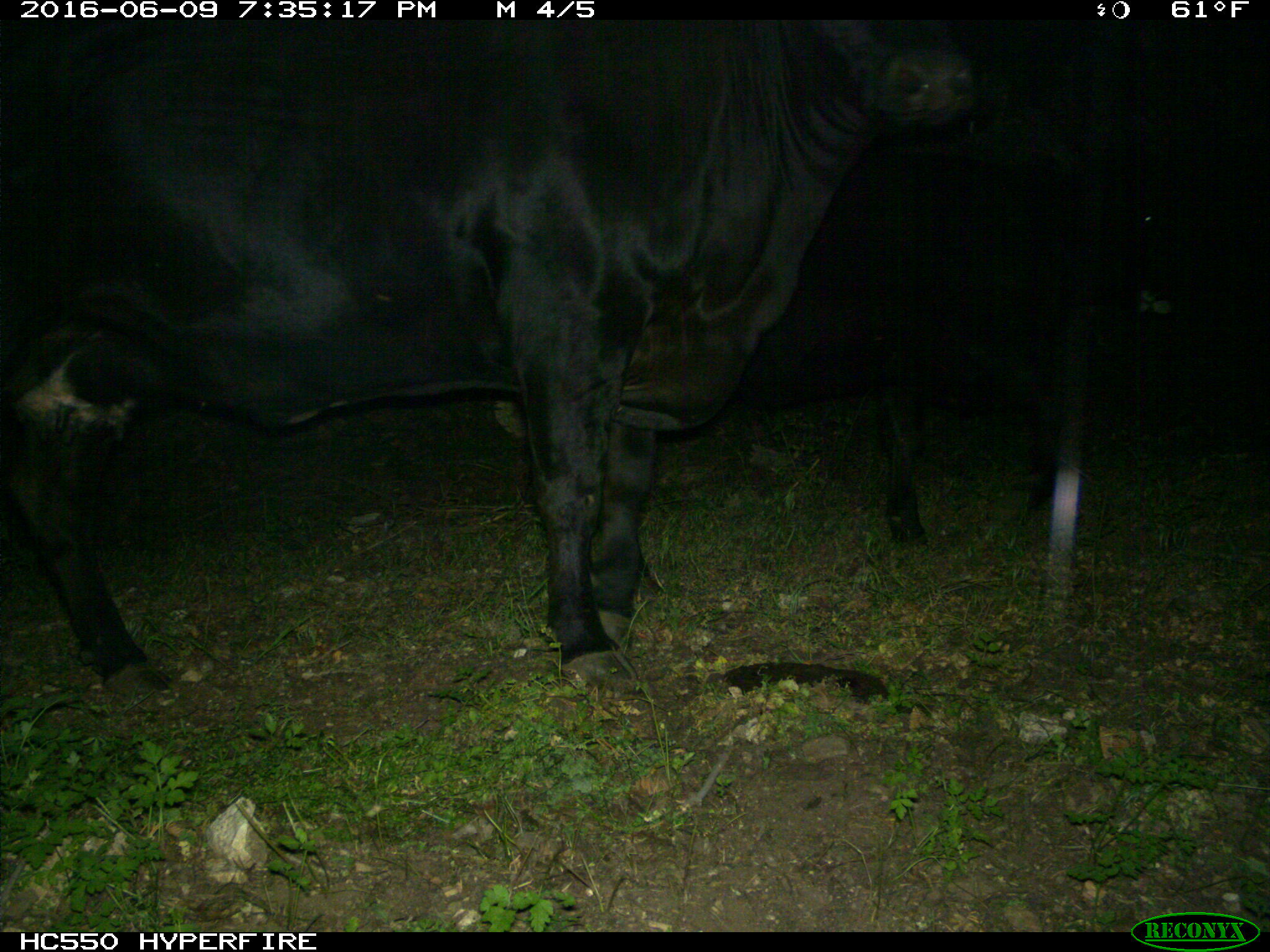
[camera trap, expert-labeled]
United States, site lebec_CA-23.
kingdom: Animalia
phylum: Chordata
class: Mammalia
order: Artiodactyla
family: Bovidae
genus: Bos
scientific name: Bos taurus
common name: domestic cow